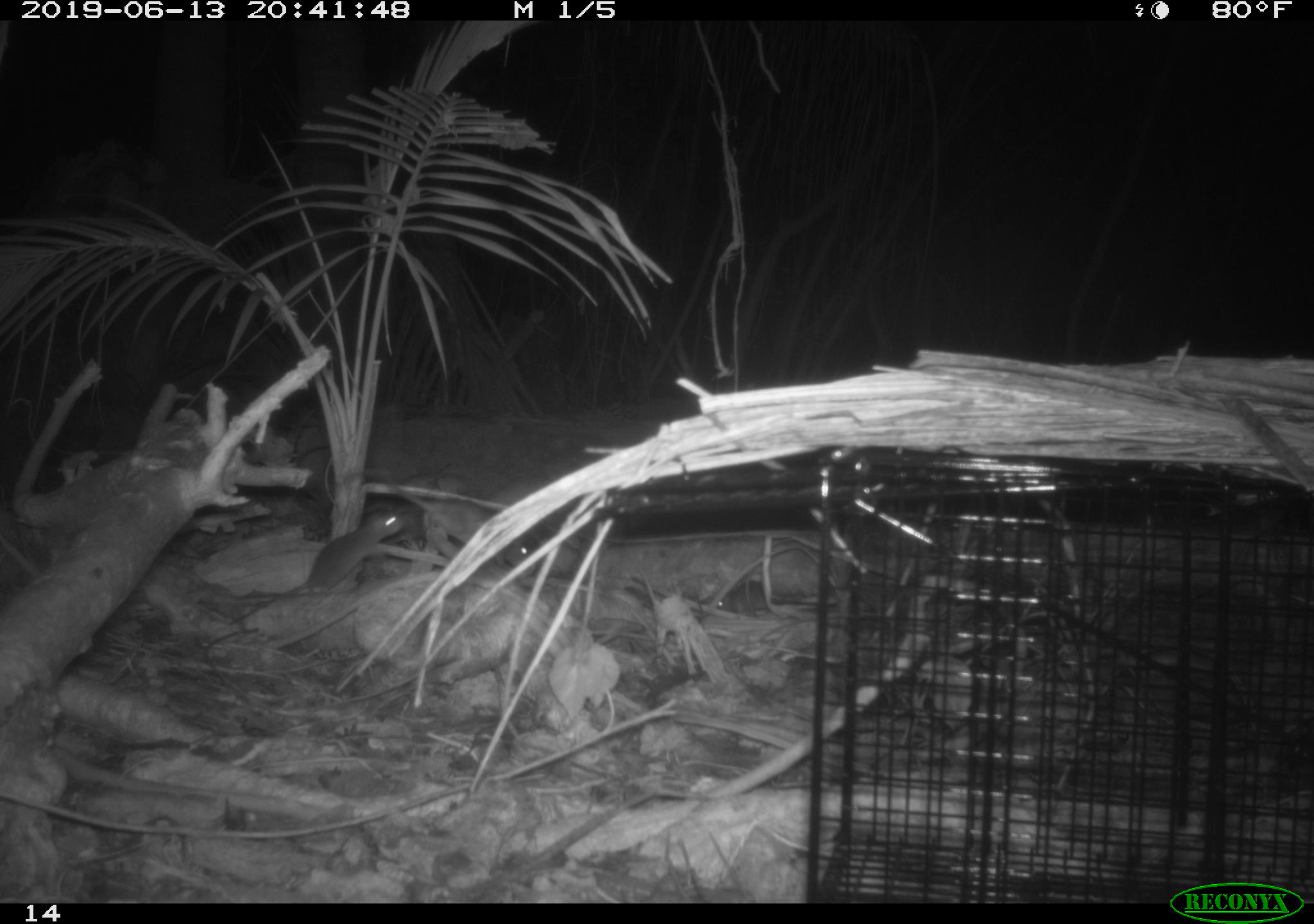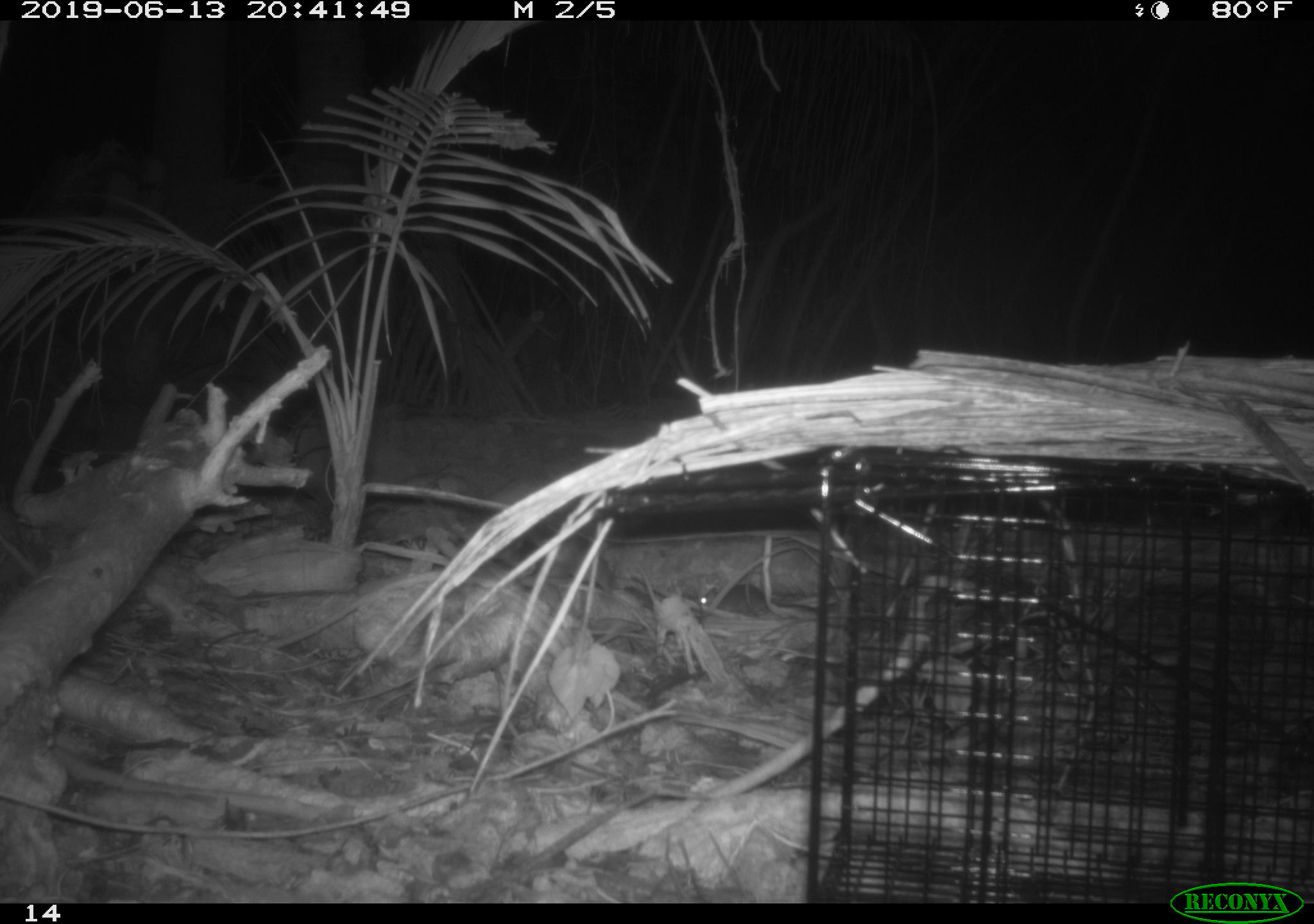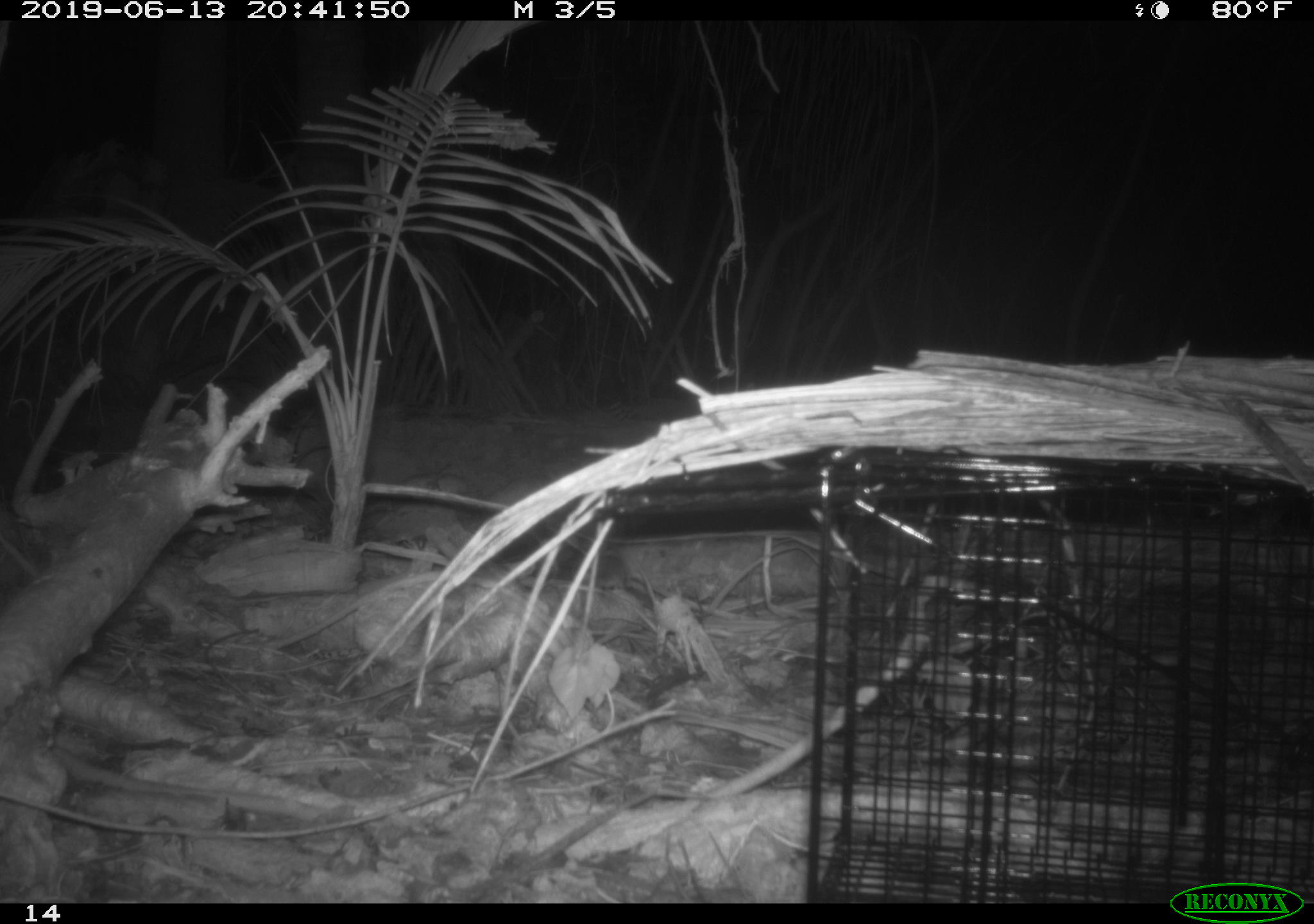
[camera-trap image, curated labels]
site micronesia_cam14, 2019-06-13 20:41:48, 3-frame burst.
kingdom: Animalia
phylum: Chordata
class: Mammalia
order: Rodentia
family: Muridae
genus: Rattus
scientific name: Rattus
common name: rat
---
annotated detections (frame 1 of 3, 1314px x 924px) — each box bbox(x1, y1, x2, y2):
rat: bbox(301, 496, 421, 595); bbox(708, 576, 785, 615); bbox(493, 539, 533, 577)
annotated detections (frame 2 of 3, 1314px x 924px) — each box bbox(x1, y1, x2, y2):
rat: bbox(697, 572, 822, 624)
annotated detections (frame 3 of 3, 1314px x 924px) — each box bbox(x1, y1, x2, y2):
rat: bbox(561, 554, 644, 600)